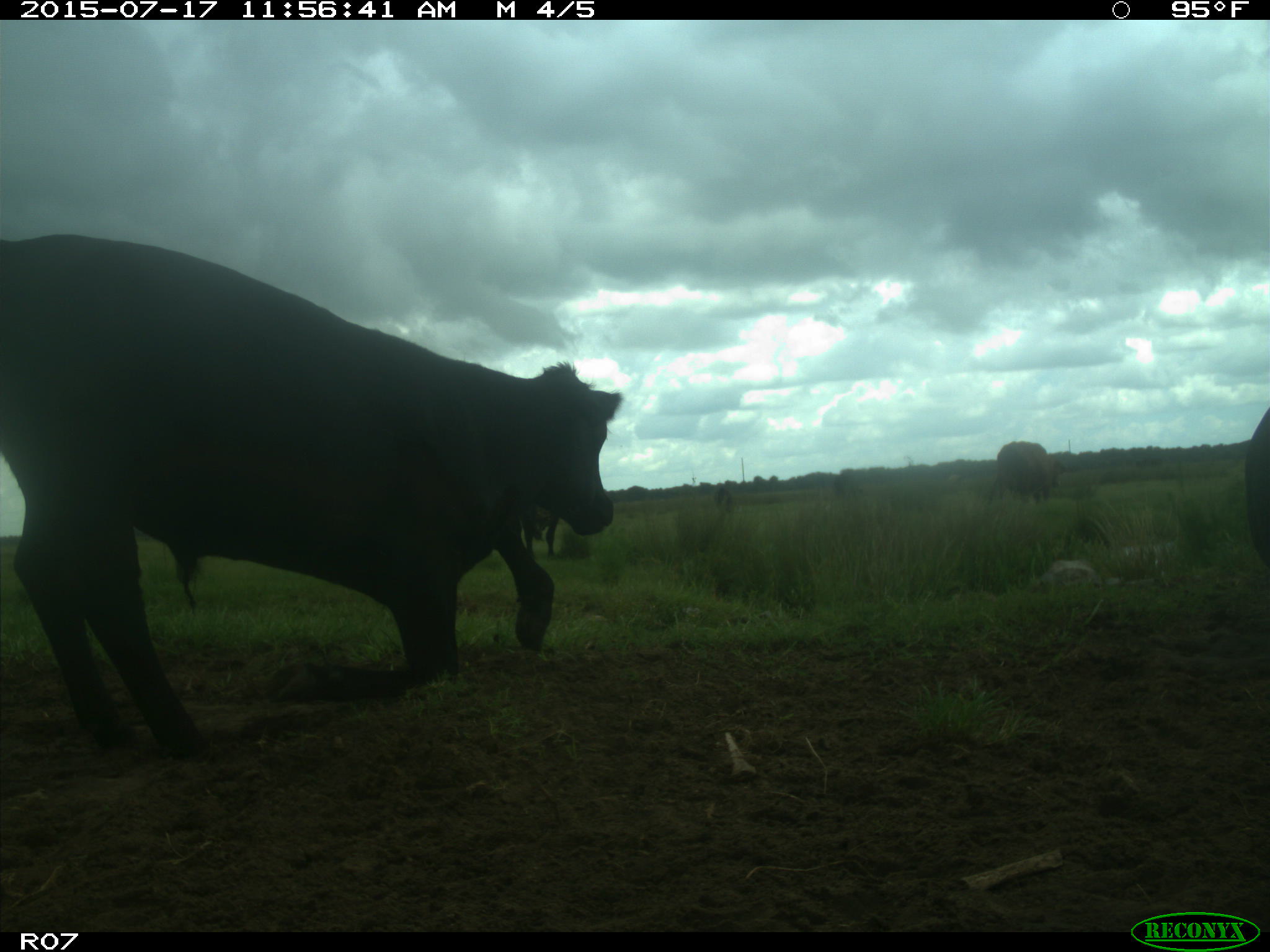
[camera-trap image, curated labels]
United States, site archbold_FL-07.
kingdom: Animalia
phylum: Chordata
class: Mammalia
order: Artiodactyla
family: Bovidae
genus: Bos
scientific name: Bos taurus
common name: domestic cow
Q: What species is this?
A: Bos taurus (domestic cow).